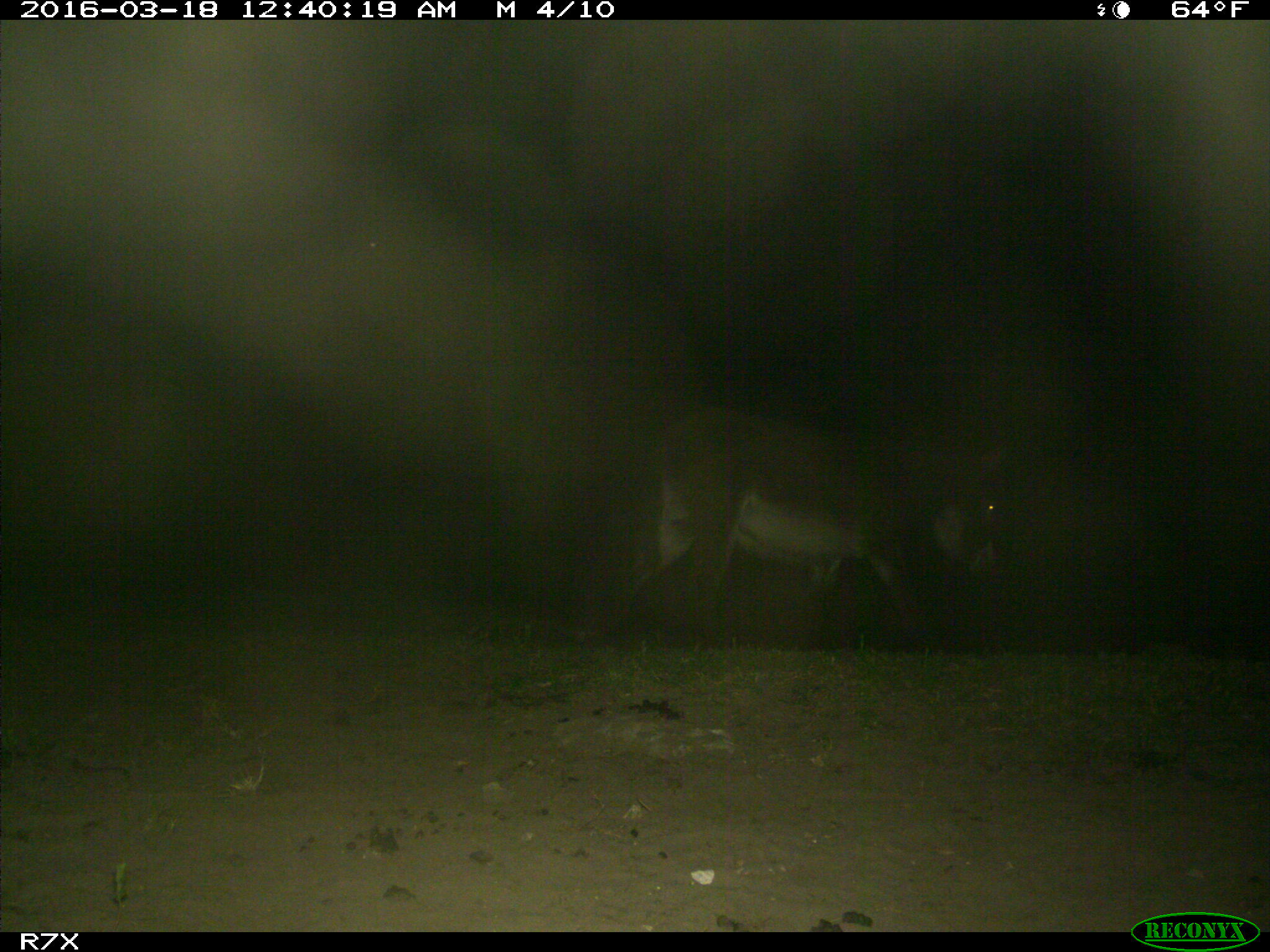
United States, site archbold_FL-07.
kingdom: Animalia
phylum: Chordata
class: Mammalia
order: Perissodactyla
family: Equidae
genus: Equus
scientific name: Equus africanus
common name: african wild ass